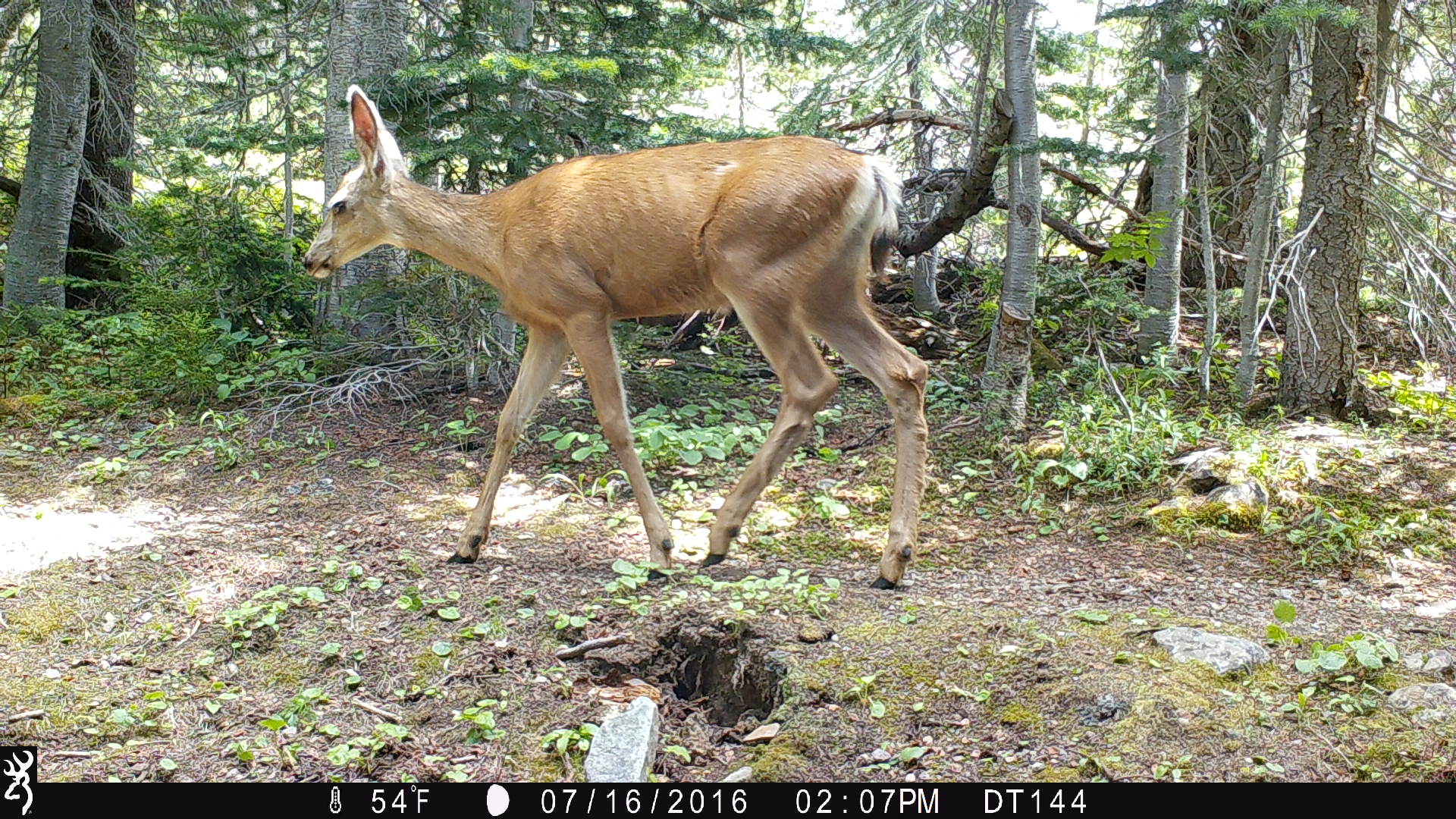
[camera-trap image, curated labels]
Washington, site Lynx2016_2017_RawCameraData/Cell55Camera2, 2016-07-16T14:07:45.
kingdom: Animalia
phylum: Chordata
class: Mammalia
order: Artiodactyla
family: Cervidae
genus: Odocoileus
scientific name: Odocoileus hemionus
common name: mule deer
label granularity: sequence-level